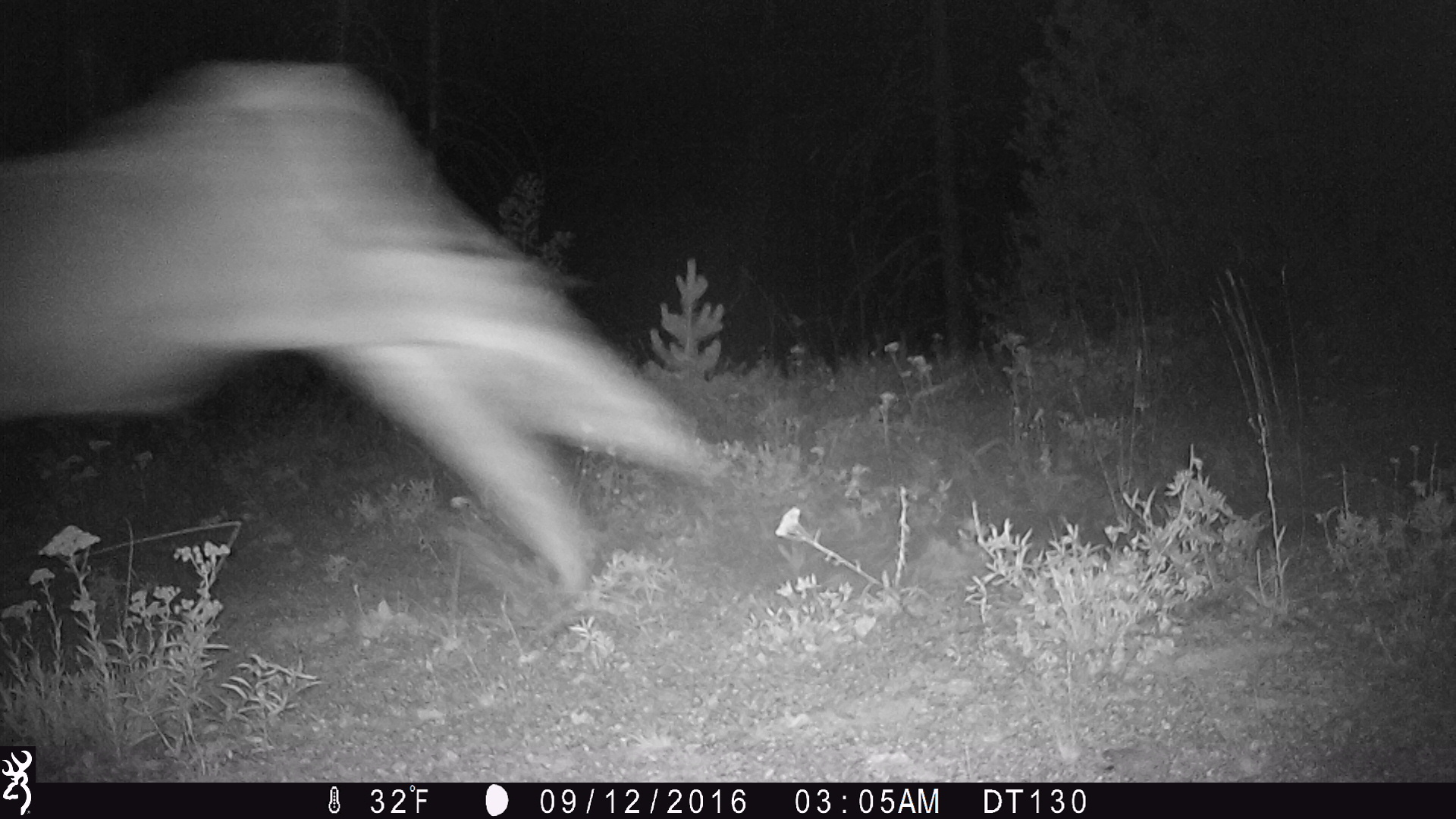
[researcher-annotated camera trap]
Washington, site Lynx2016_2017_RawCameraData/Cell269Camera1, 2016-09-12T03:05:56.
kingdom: Animalia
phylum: Chordata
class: Mammalia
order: Artiodactyla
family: Bovidae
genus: Bos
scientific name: Bos taurus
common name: domestic cattle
Domestic cattle (Bos taurus). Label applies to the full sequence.